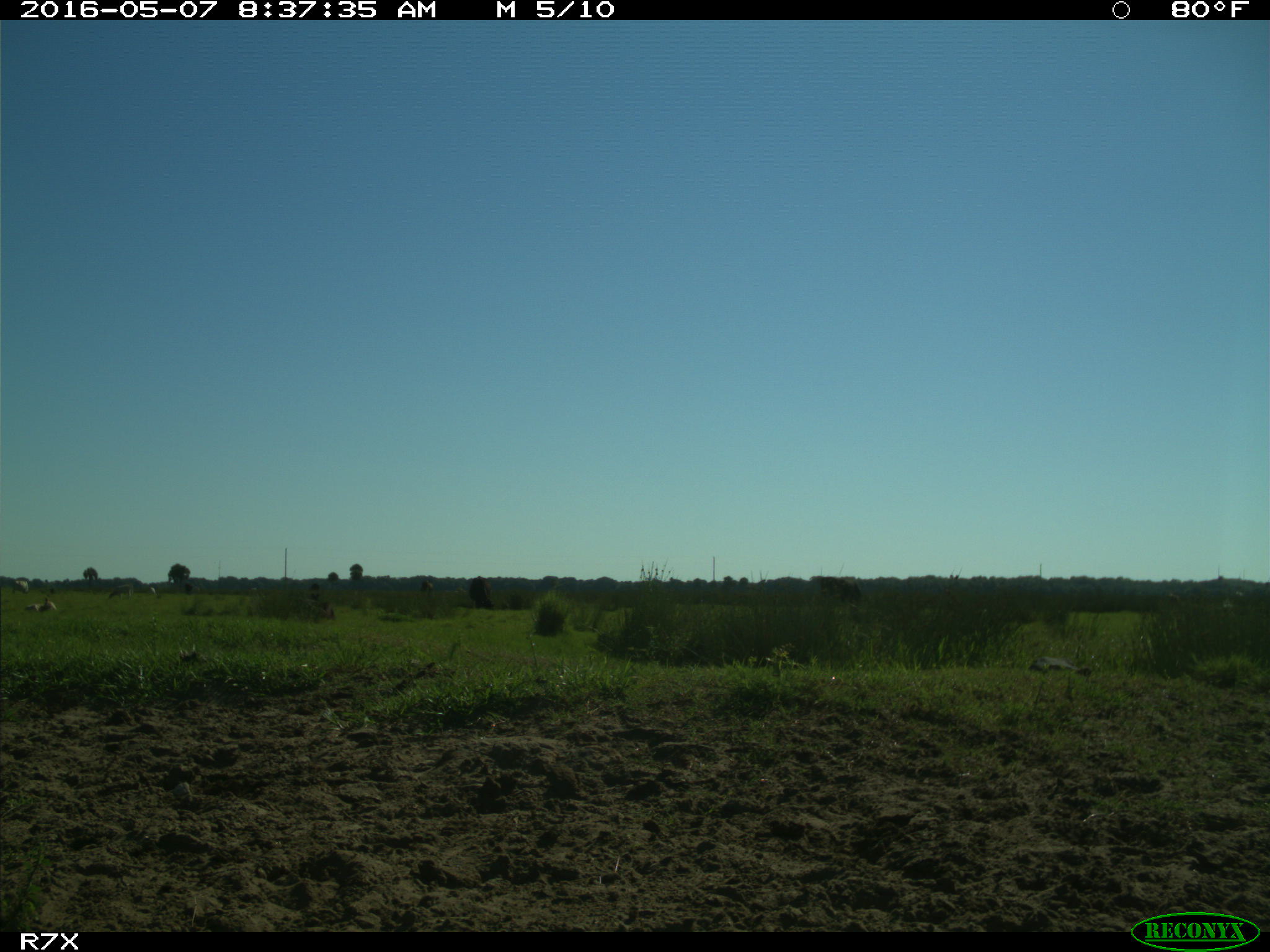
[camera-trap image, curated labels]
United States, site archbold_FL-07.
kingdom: Animalia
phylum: Chordata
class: Mammalia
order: Artiodactyla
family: Bovidae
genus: Bos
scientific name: Bos taurus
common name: domestic cow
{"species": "Bos taurus (domestic cow)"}